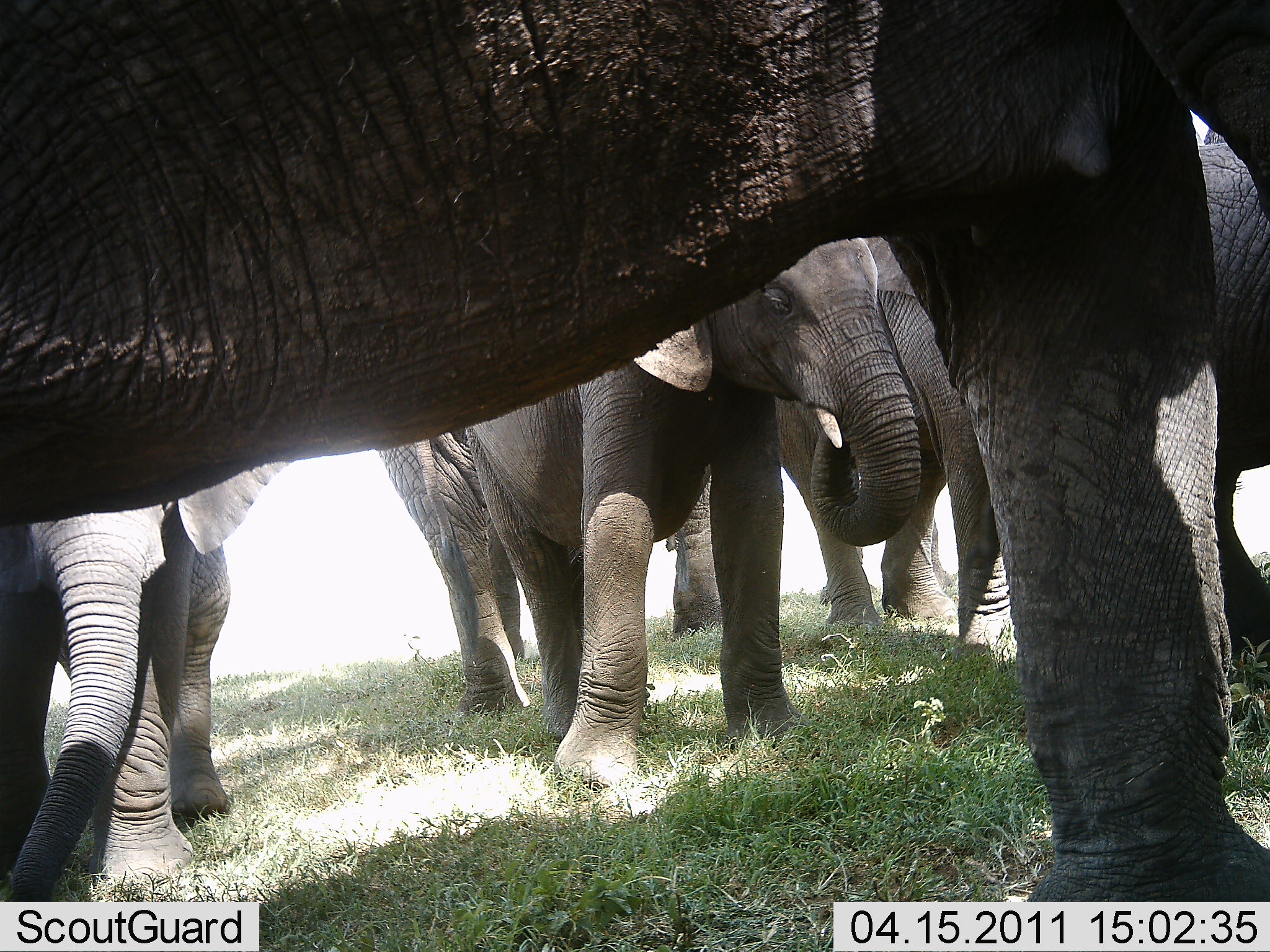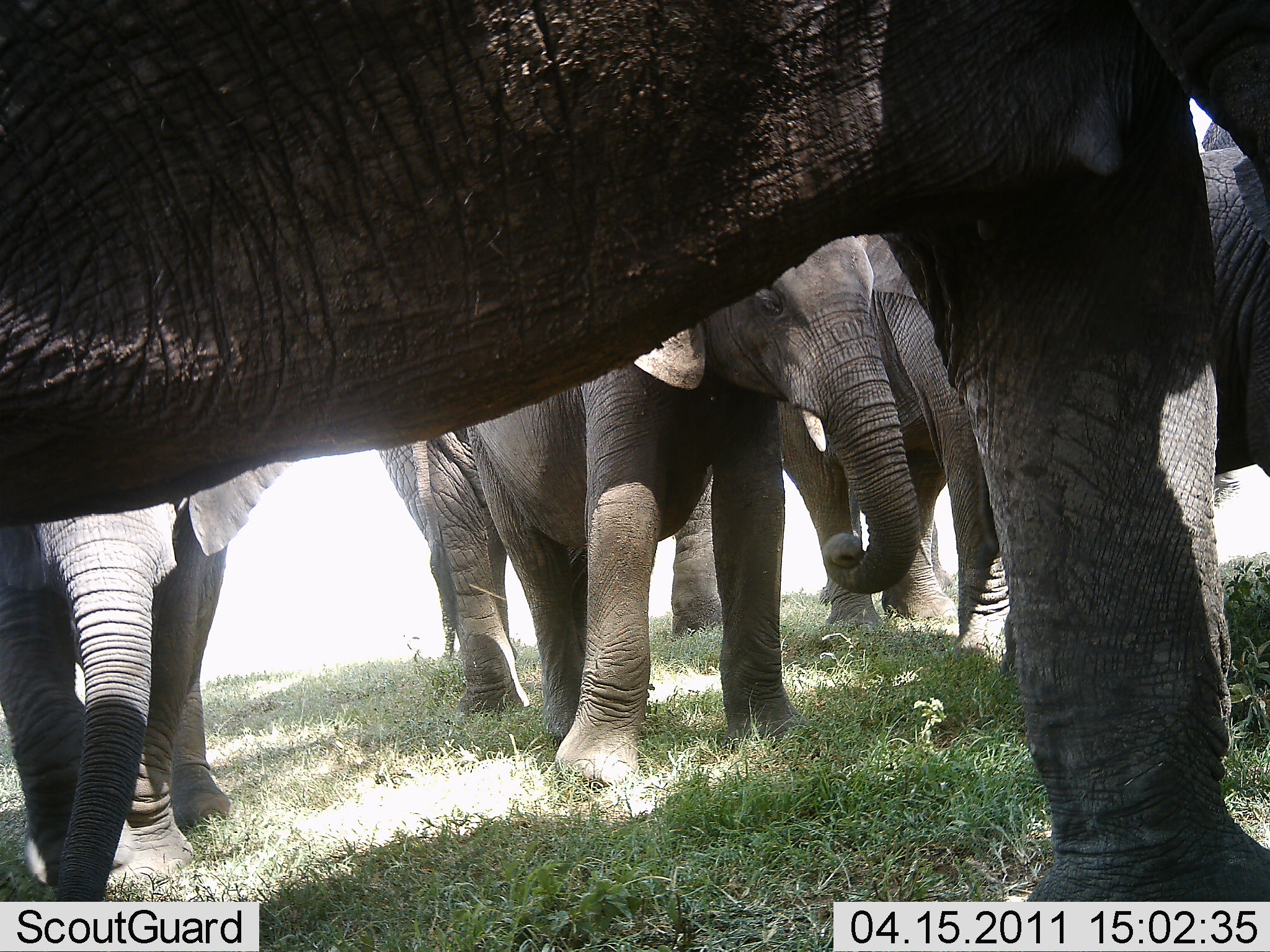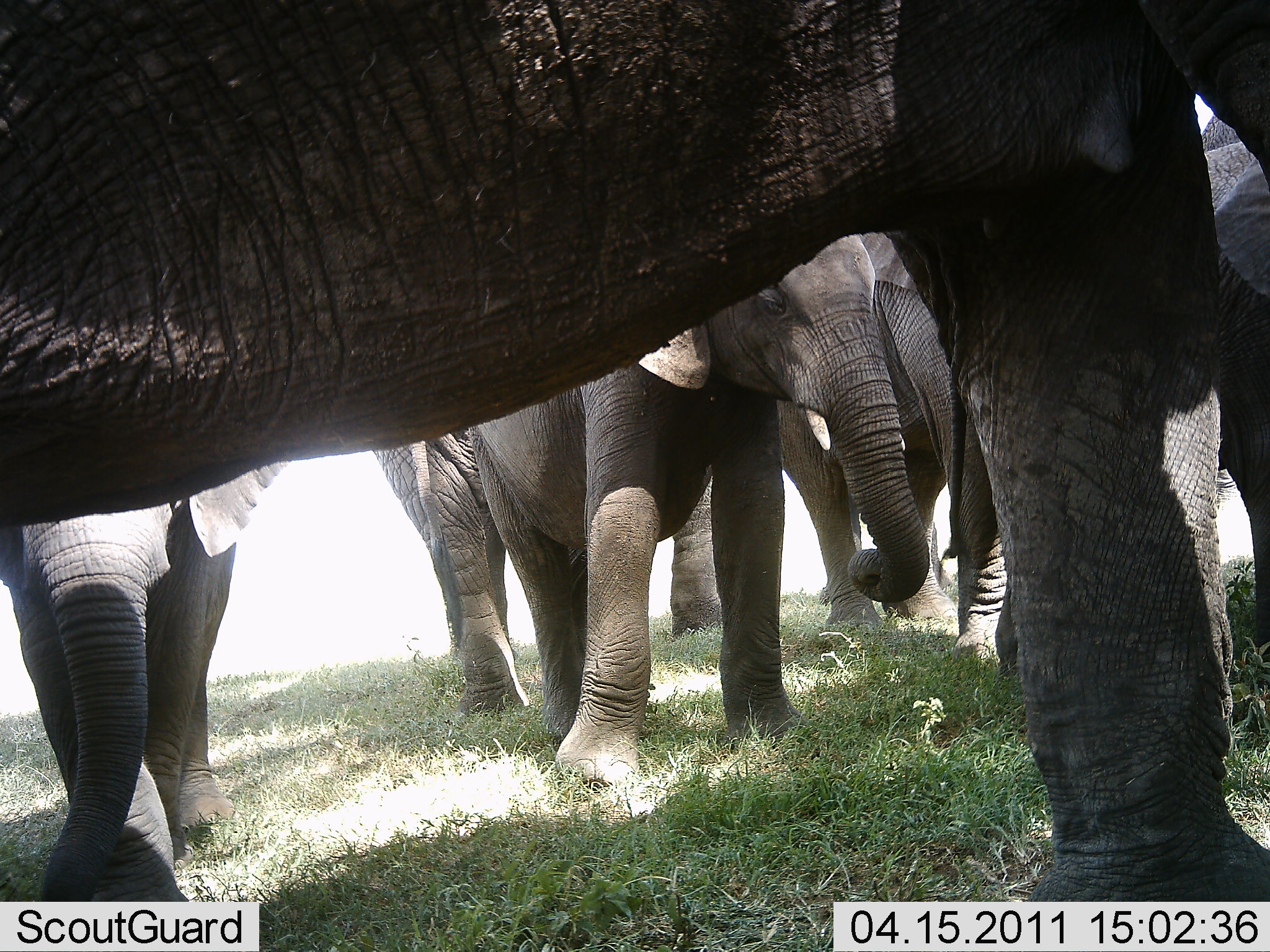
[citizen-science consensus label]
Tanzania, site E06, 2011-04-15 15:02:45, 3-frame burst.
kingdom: Animalia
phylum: Chordata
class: Mammalia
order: Proboscidea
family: Elephantidae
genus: Loxodonta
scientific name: Loxodonta africana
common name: african bush elephant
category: elephant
Elephant (african bush elephant) (Loxodonta africana), count 5. Behavior (volunteer vote fractions): standing 92%, resting 0%, moving 17%, interacting 17%. Young present (vote fraction): 25%. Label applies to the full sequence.